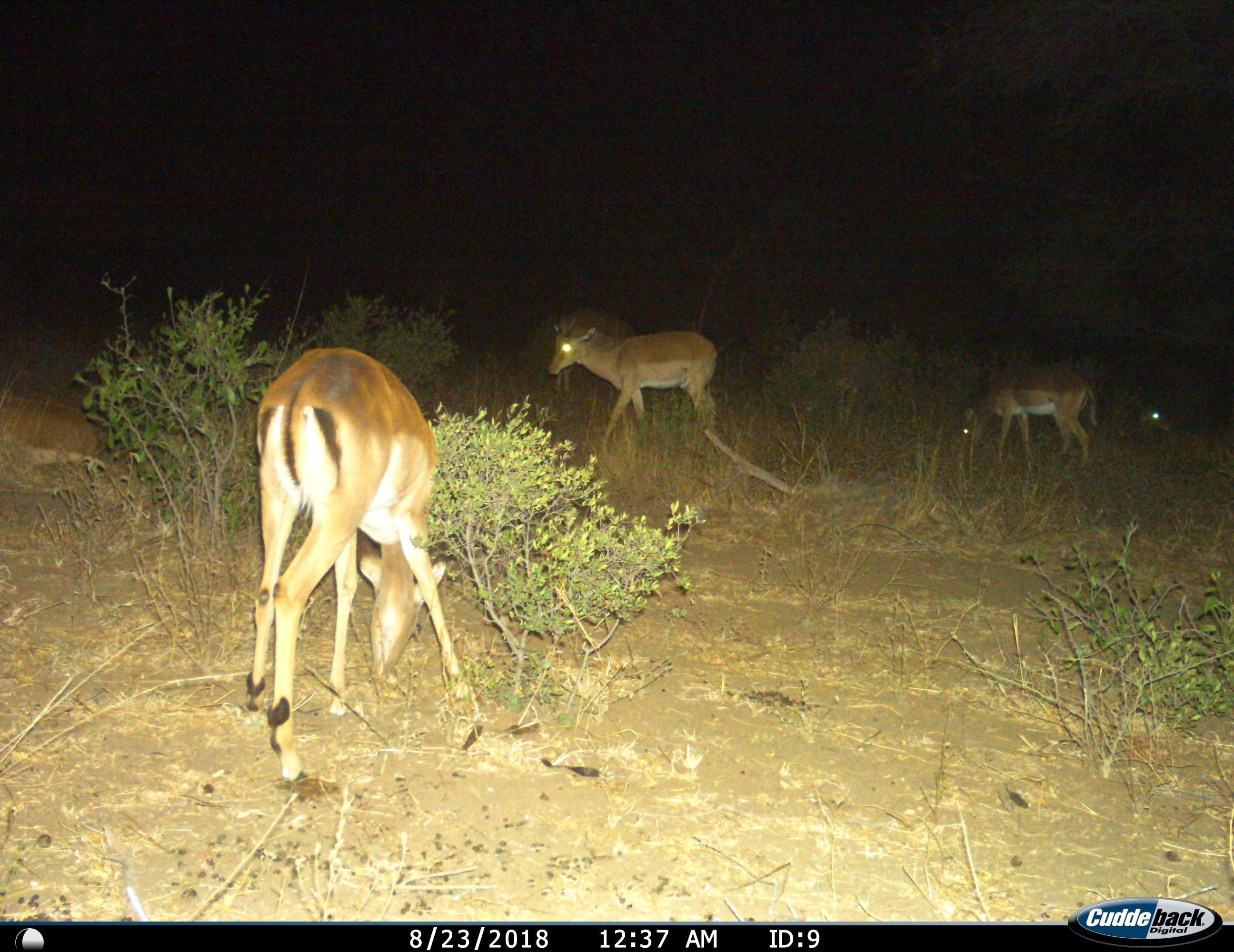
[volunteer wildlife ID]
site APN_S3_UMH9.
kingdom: Animalia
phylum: Chordata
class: Mammalia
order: Artiodactyla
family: Bovidae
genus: Aepyceros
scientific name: Aepyceros melampus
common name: impala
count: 5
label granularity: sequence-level